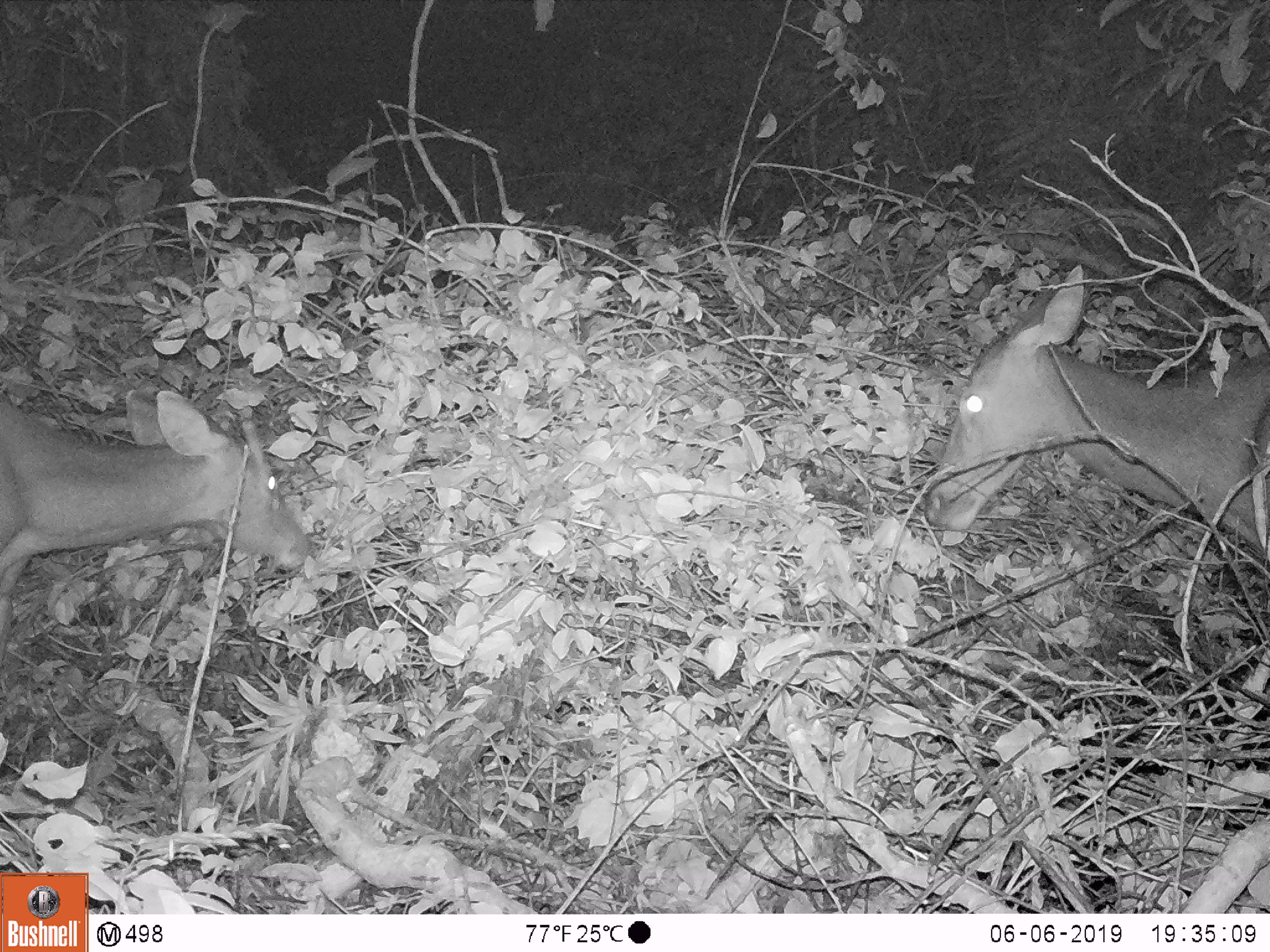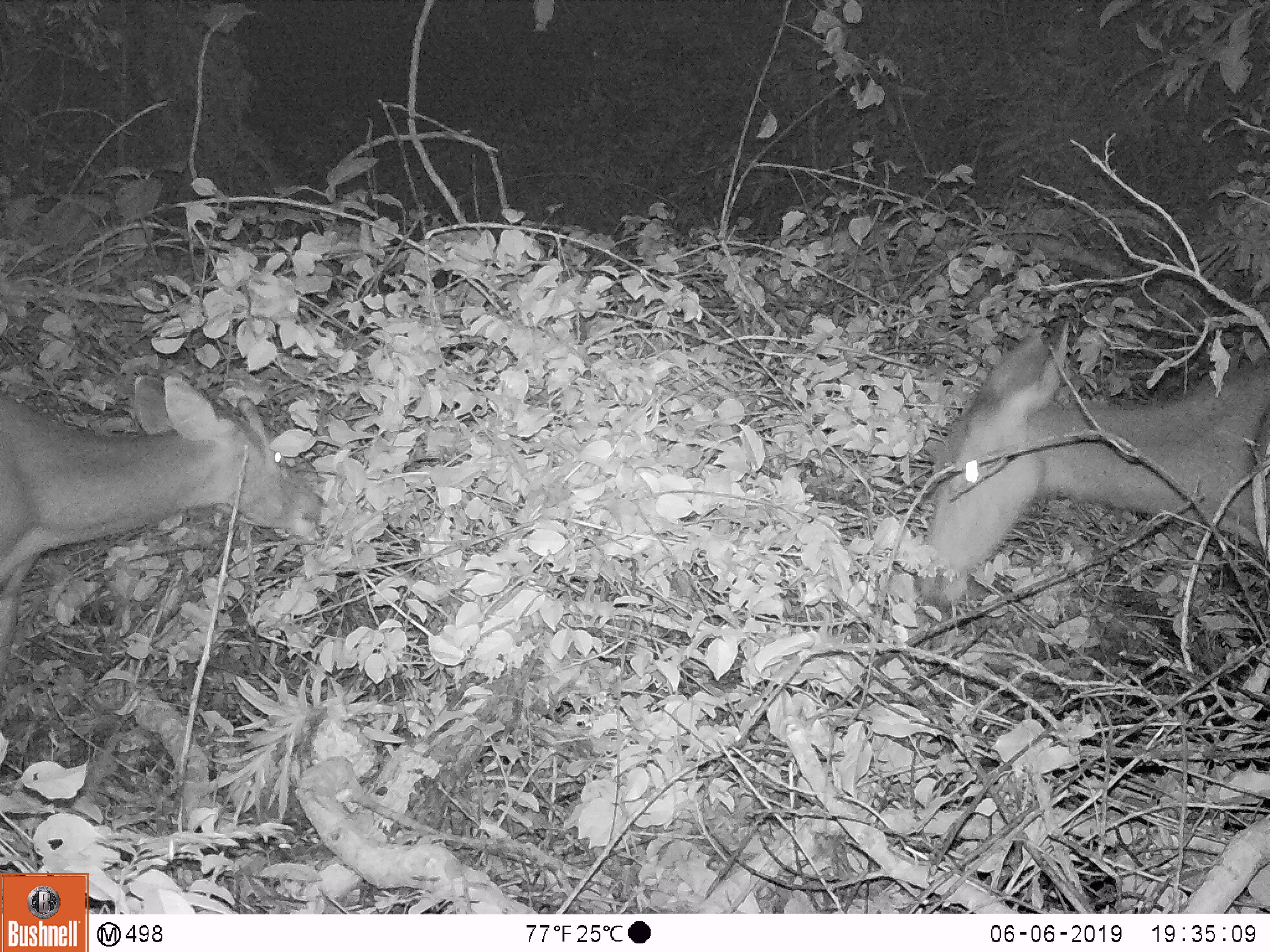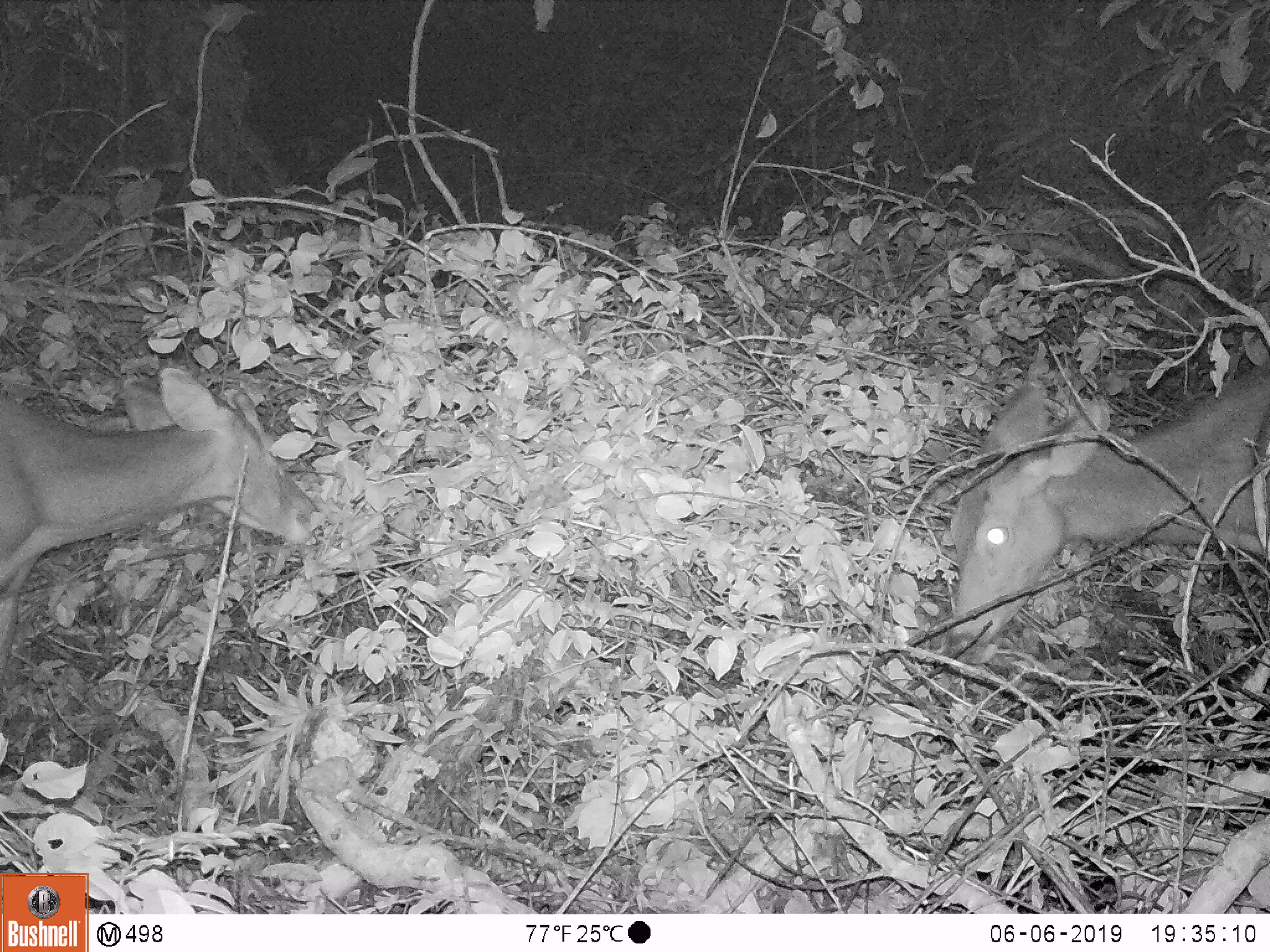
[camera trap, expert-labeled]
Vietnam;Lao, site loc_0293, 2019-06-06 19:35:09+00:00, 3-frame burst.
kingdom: Animalia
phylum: Chordata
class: Mammalia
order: Artiodactyla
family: Cervidae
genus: Rusa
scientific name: Rusa unicolor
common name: sambar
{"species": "sambar (Rusa unicolor)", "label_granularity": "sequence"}